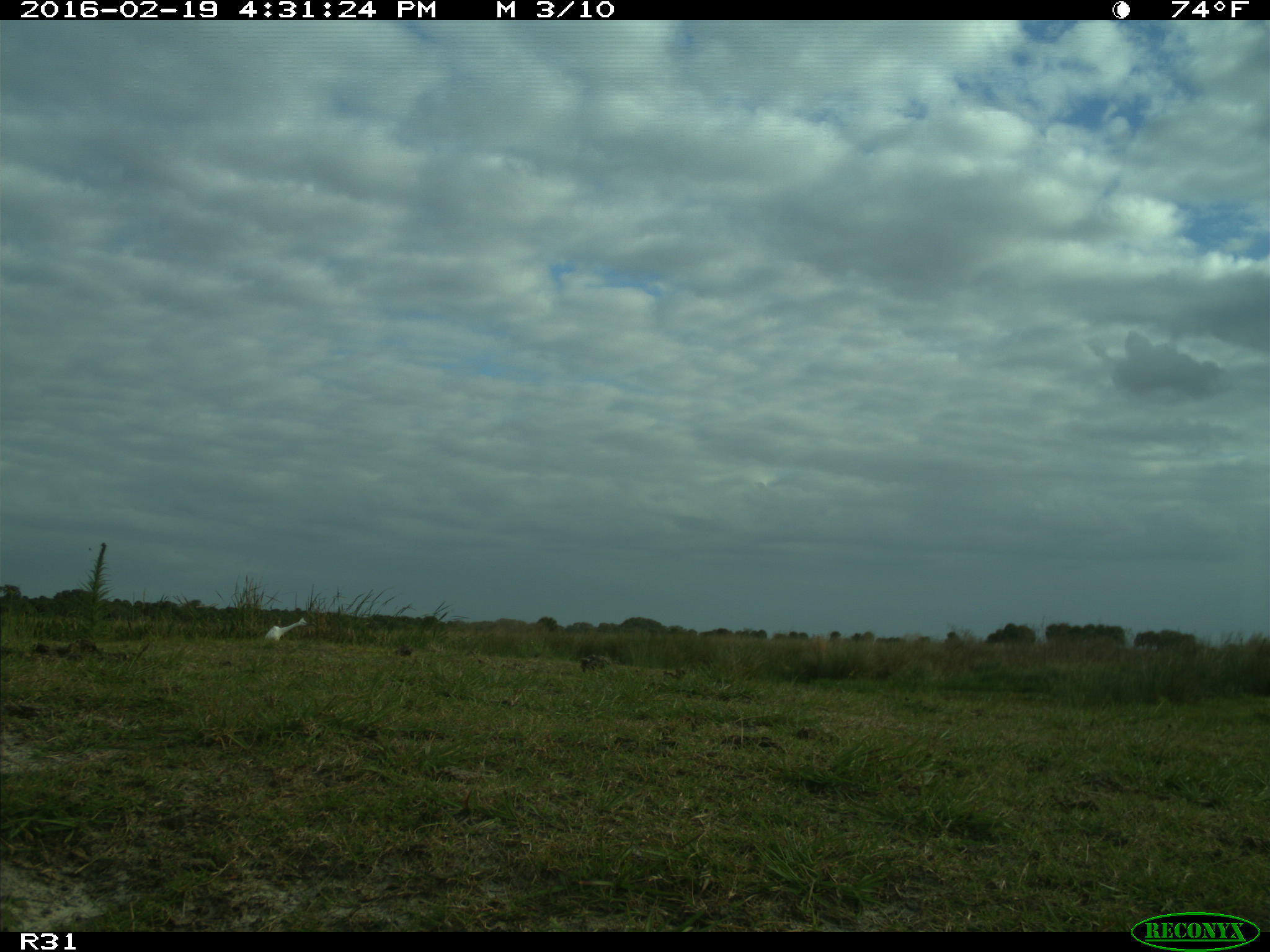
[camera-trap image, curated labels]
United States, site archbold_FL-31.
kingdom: Animalia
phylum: Chordata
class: Aves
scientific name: Aves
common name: birds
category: unidentified bird